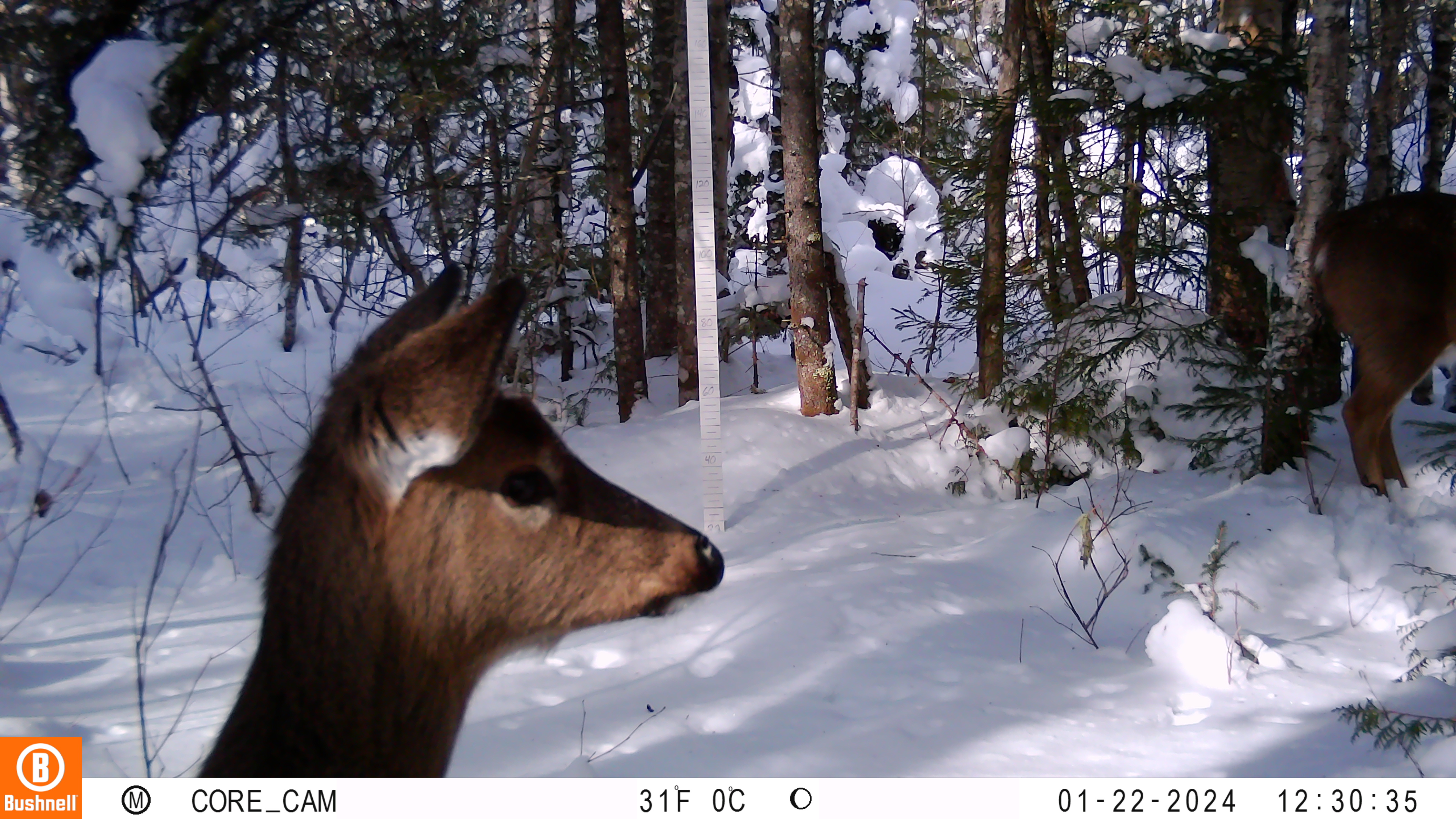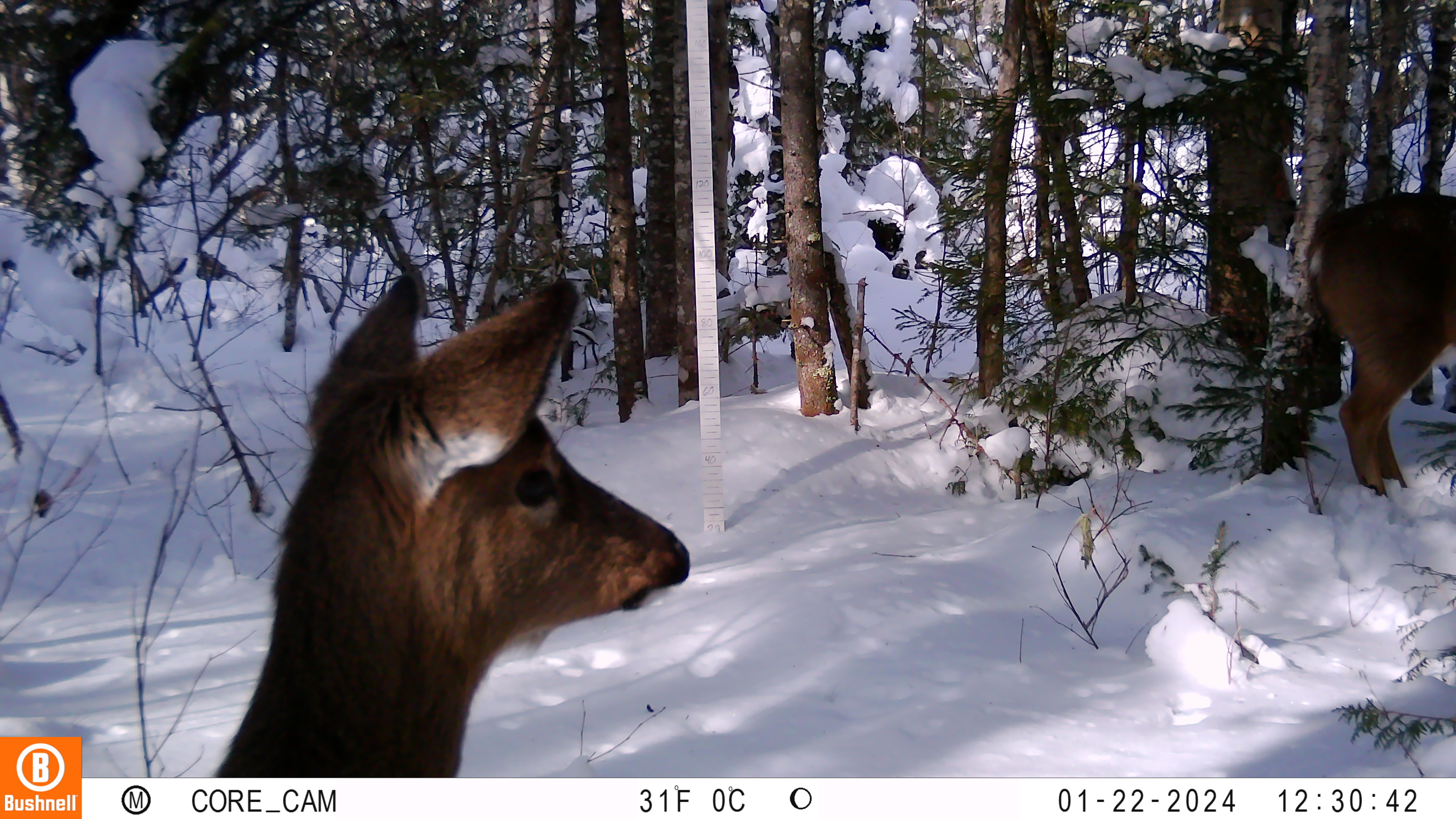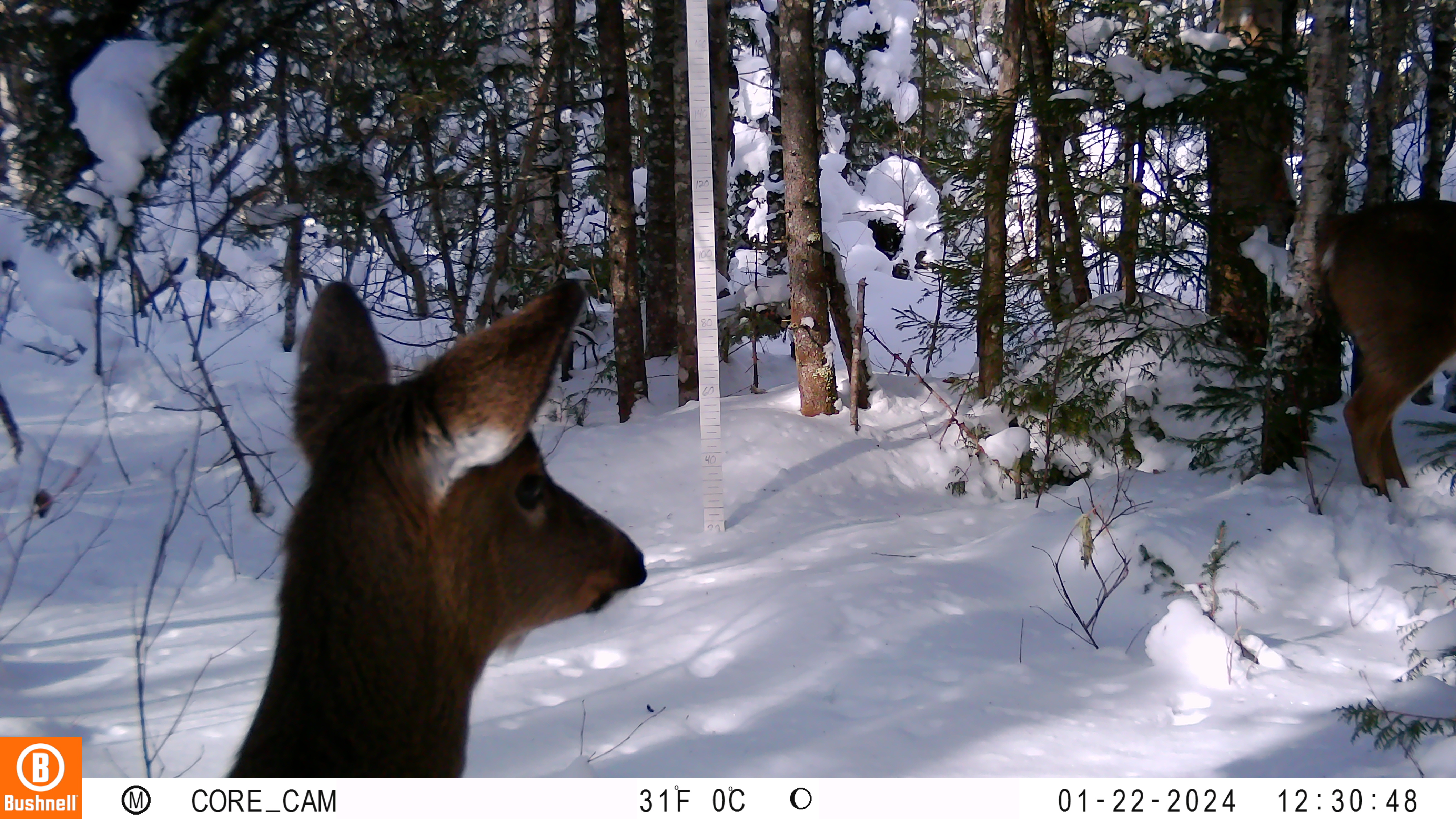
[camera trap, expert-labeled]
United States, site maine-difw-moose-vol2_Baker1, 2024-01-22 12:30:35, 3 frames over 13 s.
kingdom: Animalia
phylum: Chordata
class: Mammalia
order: Artiodactyla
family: Cervidae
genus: Odocoileus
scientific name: Odocoileus virginianus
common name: white-tailed deer